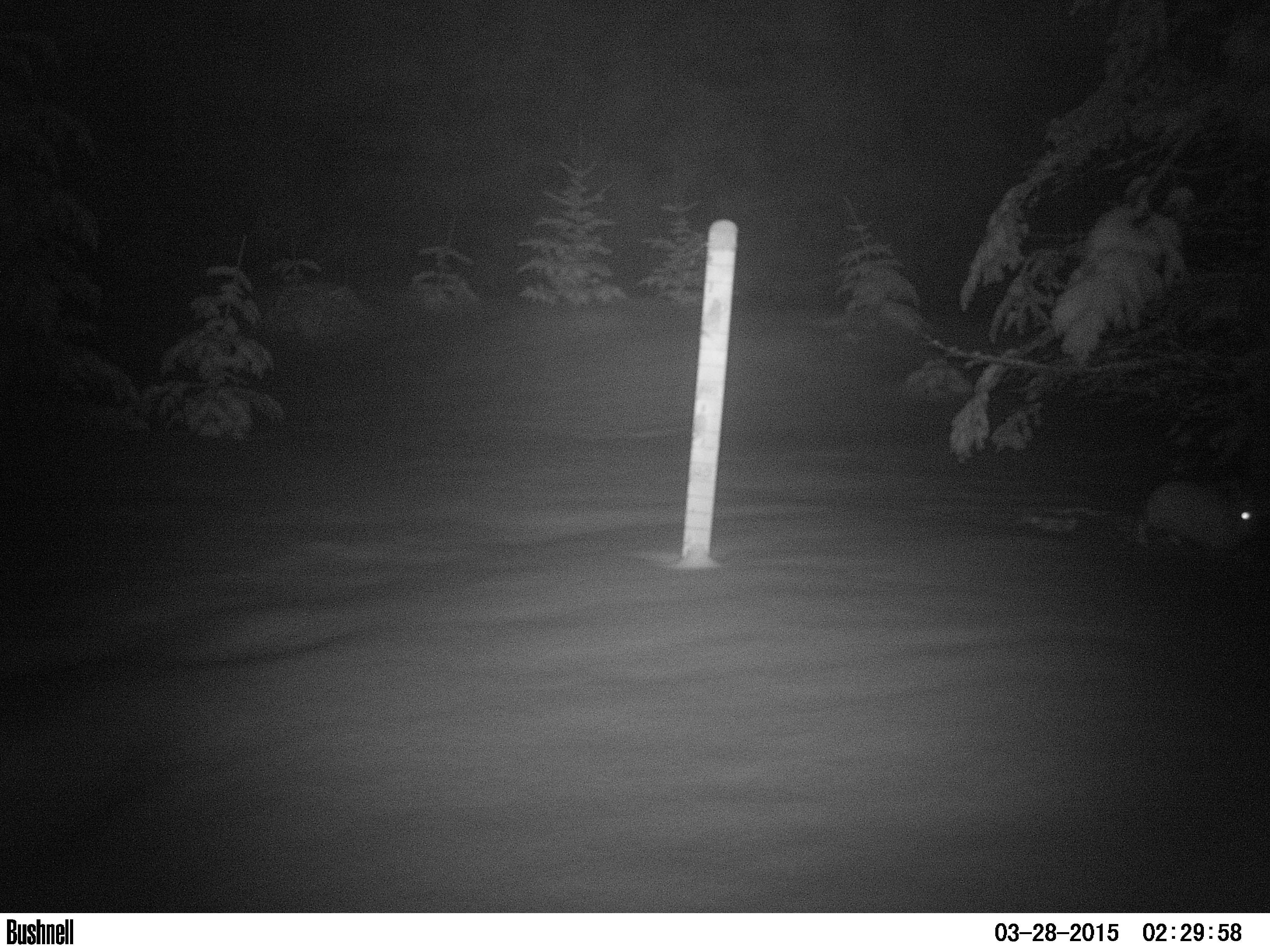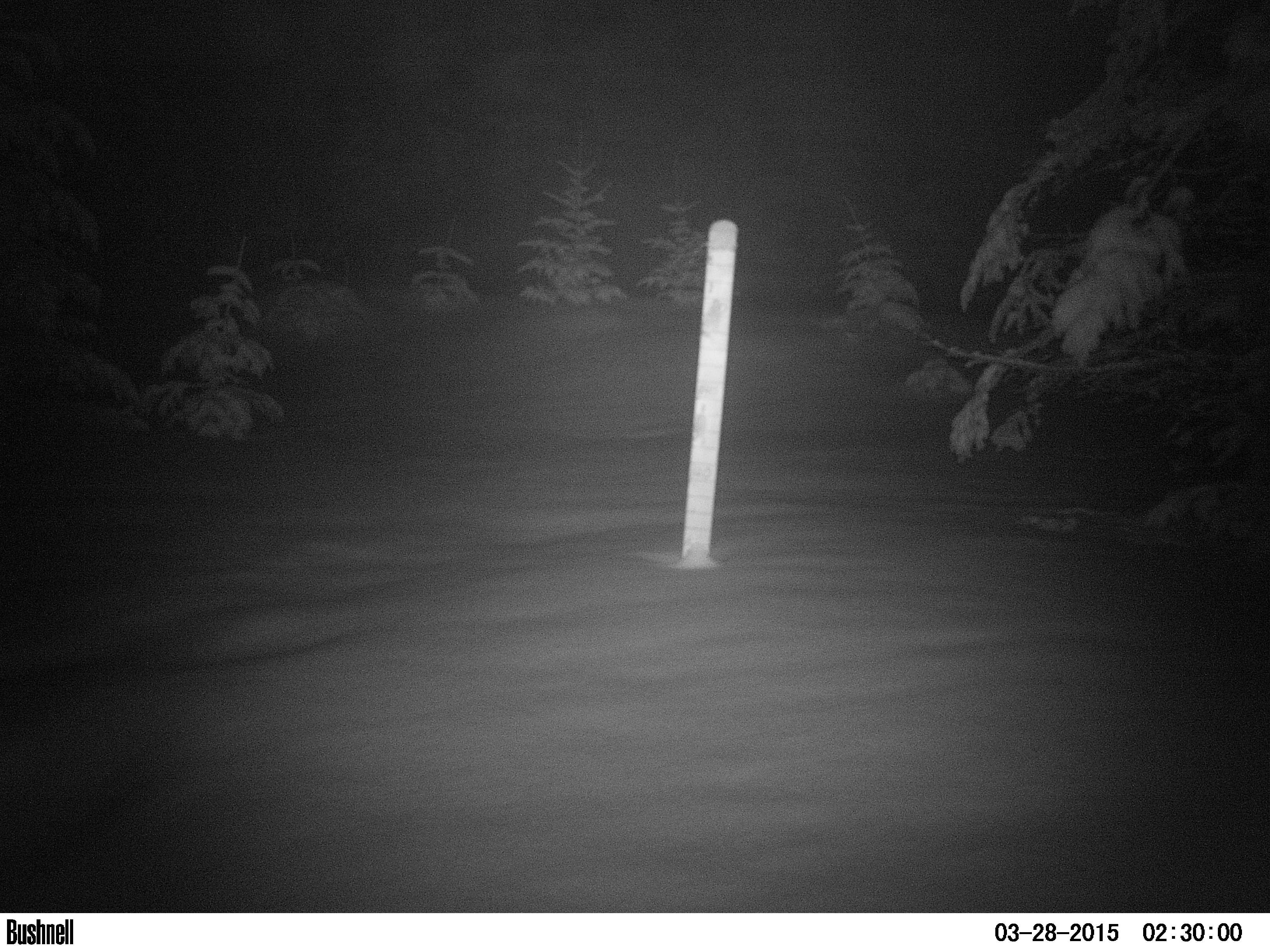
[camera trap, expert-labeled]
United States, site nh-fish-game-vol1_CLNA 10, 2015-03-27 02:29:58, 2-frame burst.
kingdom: Animalia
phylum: Chordata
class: Mammalia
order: Lagomorpha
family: Leporidae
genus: Lepus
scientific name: Lepus americanus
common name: snowshoe hare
Snowshoe hare (Lepus americanus).